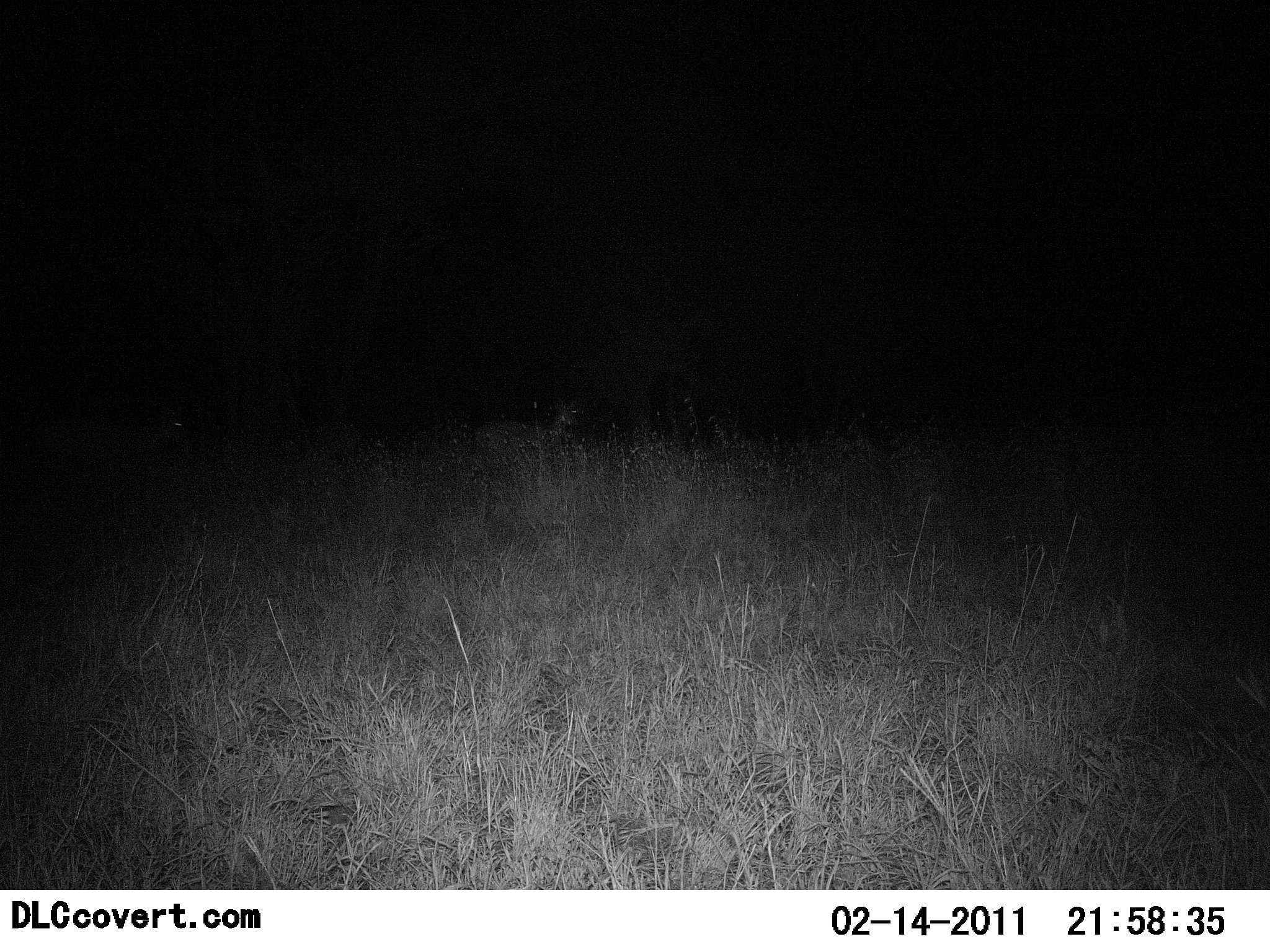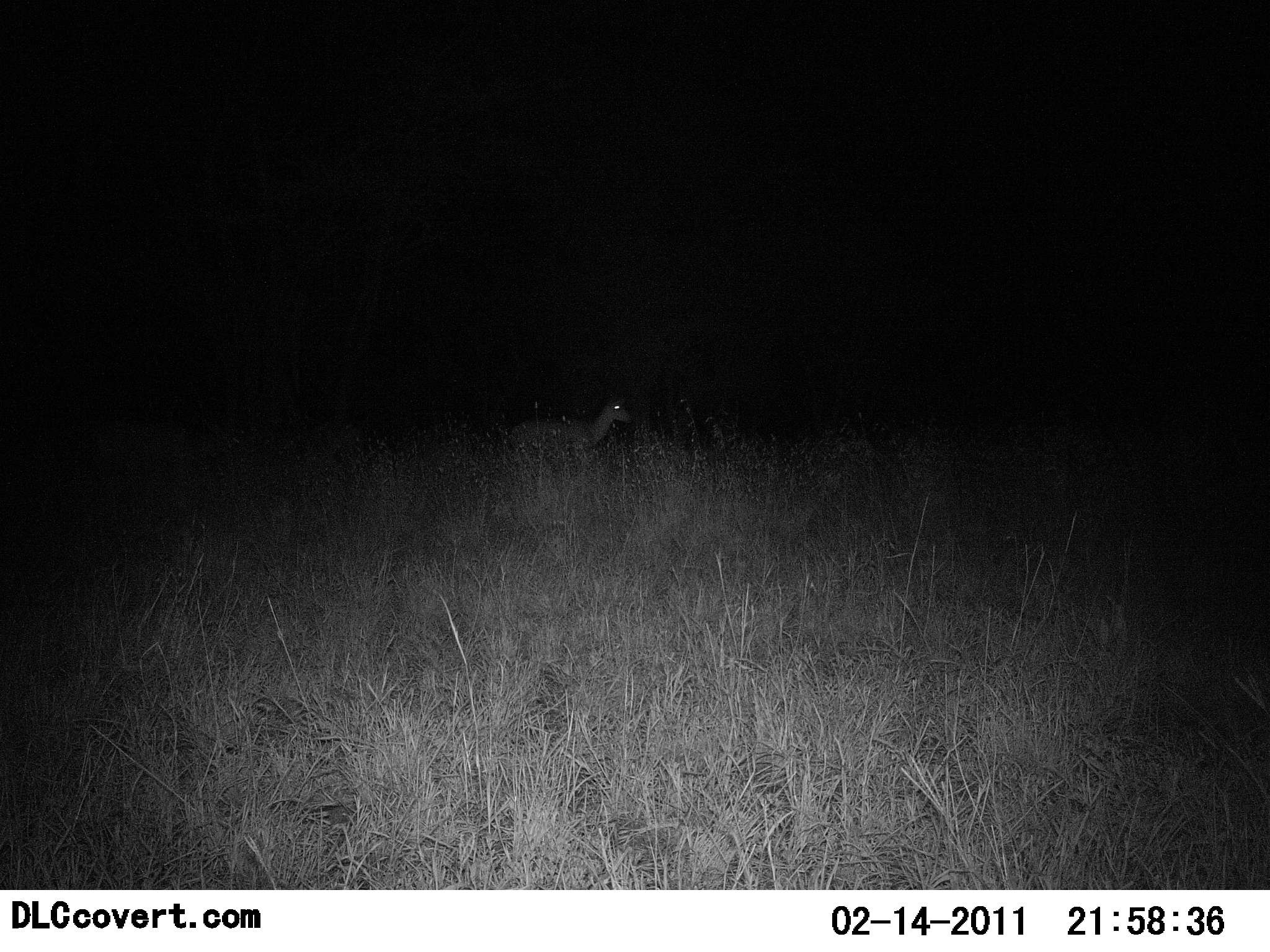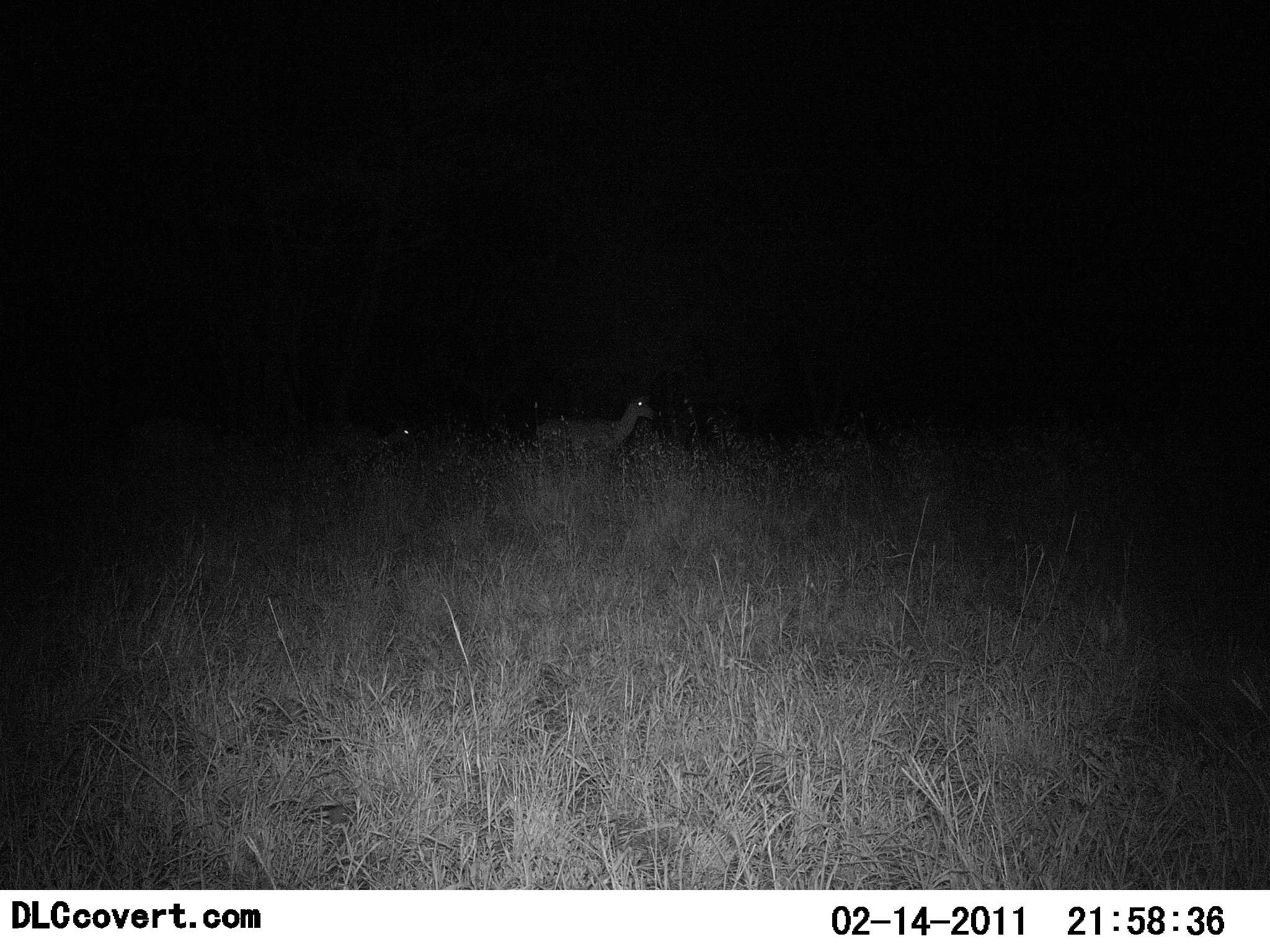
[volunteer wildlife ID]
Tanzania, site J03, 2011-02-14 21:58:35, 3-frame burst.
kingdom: Animalia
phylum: Chordata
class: Mammalia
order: Artiodactyla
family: Bovidae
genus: Redunca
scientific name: Redunca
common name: reedbuck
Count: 2.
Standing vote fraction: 10%.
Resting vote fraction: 0%.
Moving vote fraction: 90%.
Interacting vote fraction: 0%.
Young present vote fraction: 0%.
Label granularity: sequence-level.